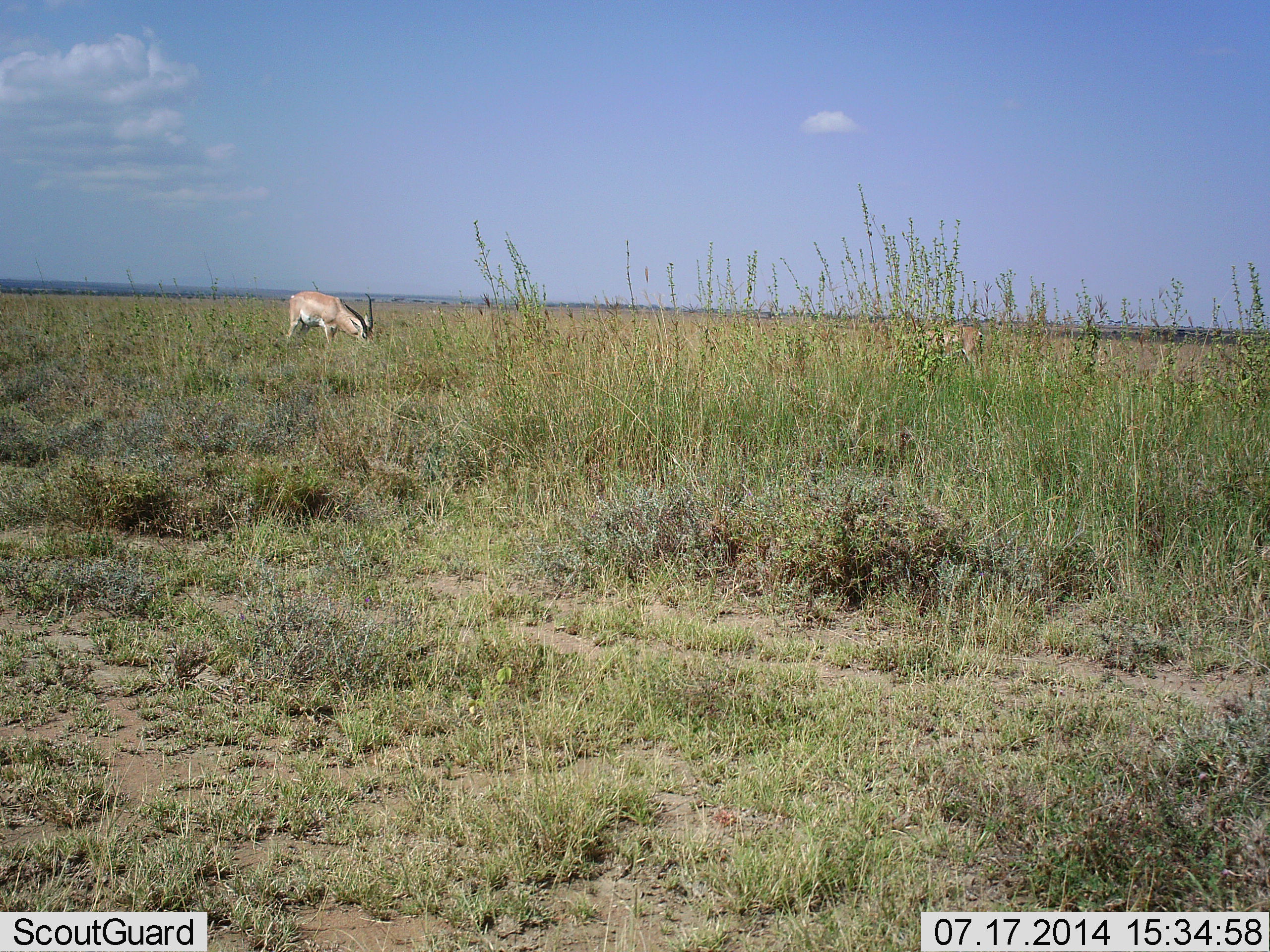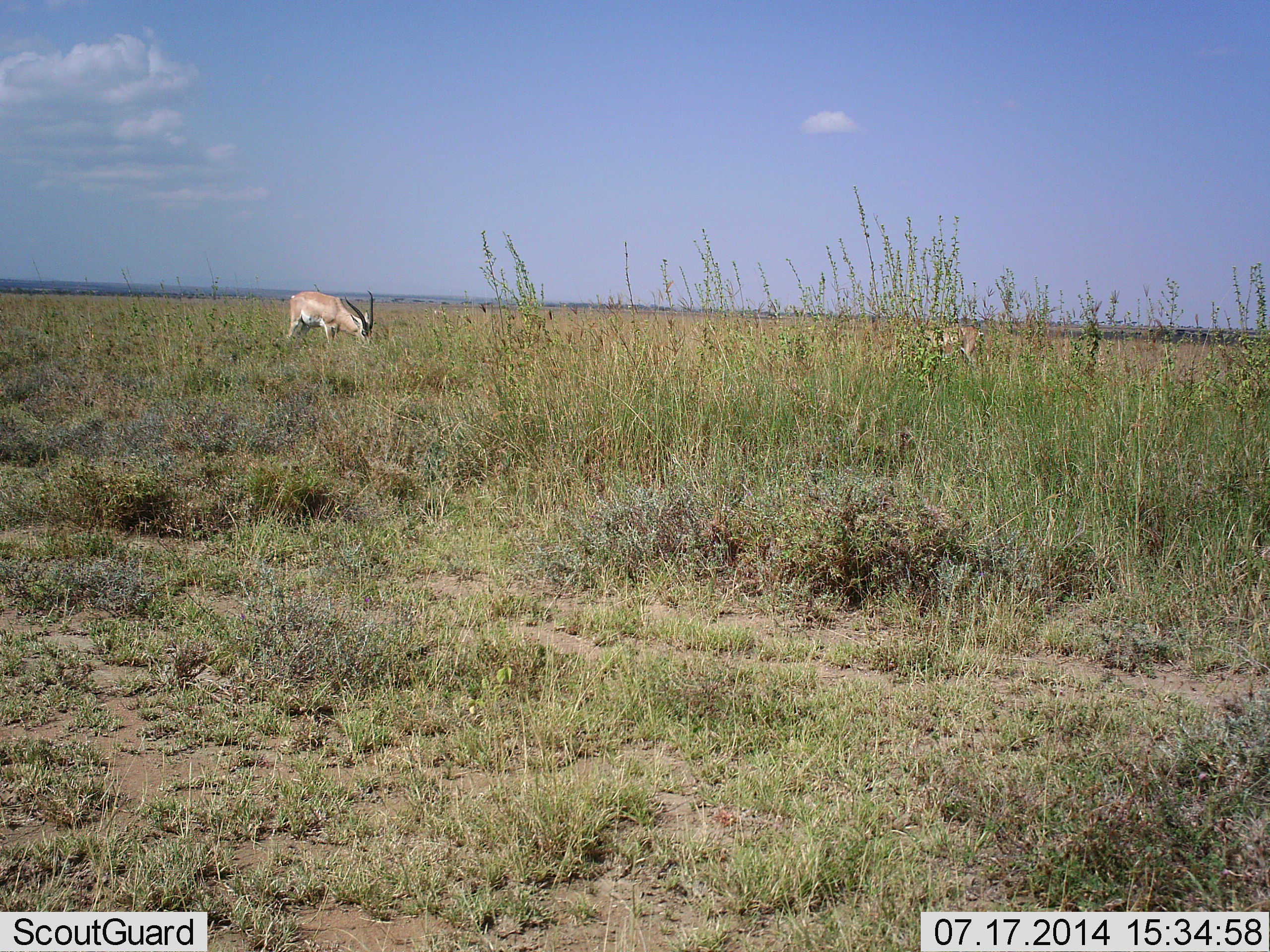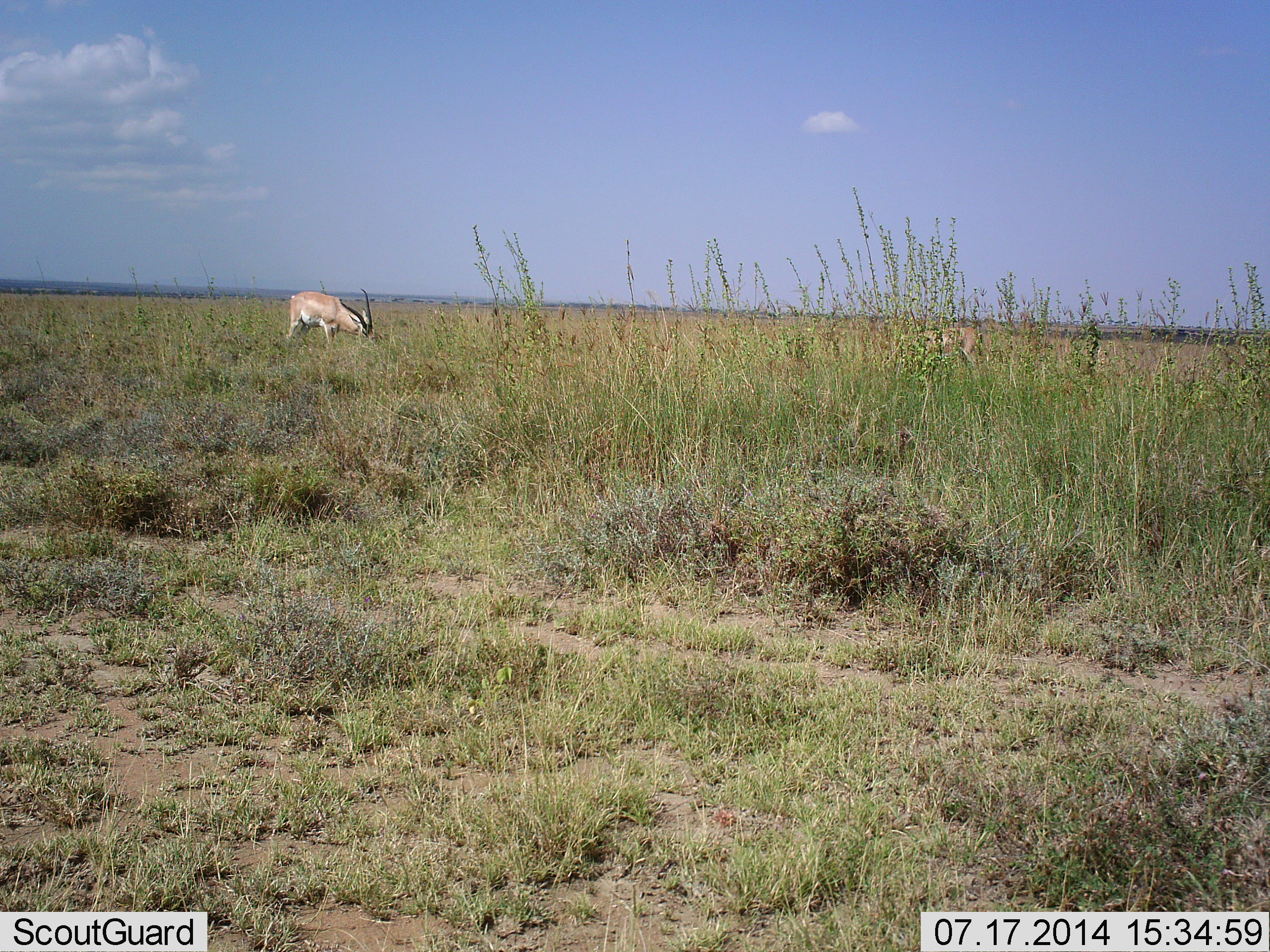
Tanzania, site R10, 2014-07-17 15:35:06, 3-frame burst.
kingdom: Animalia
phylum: Chordata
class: Mammalia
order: Artiodactyla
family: Bovidae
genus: Nanger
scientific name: Nanger granti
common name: grant's gazelle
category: gazellegrants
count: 2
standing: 20%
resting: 0%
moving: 10%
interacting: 0%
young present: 0%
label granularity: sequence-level